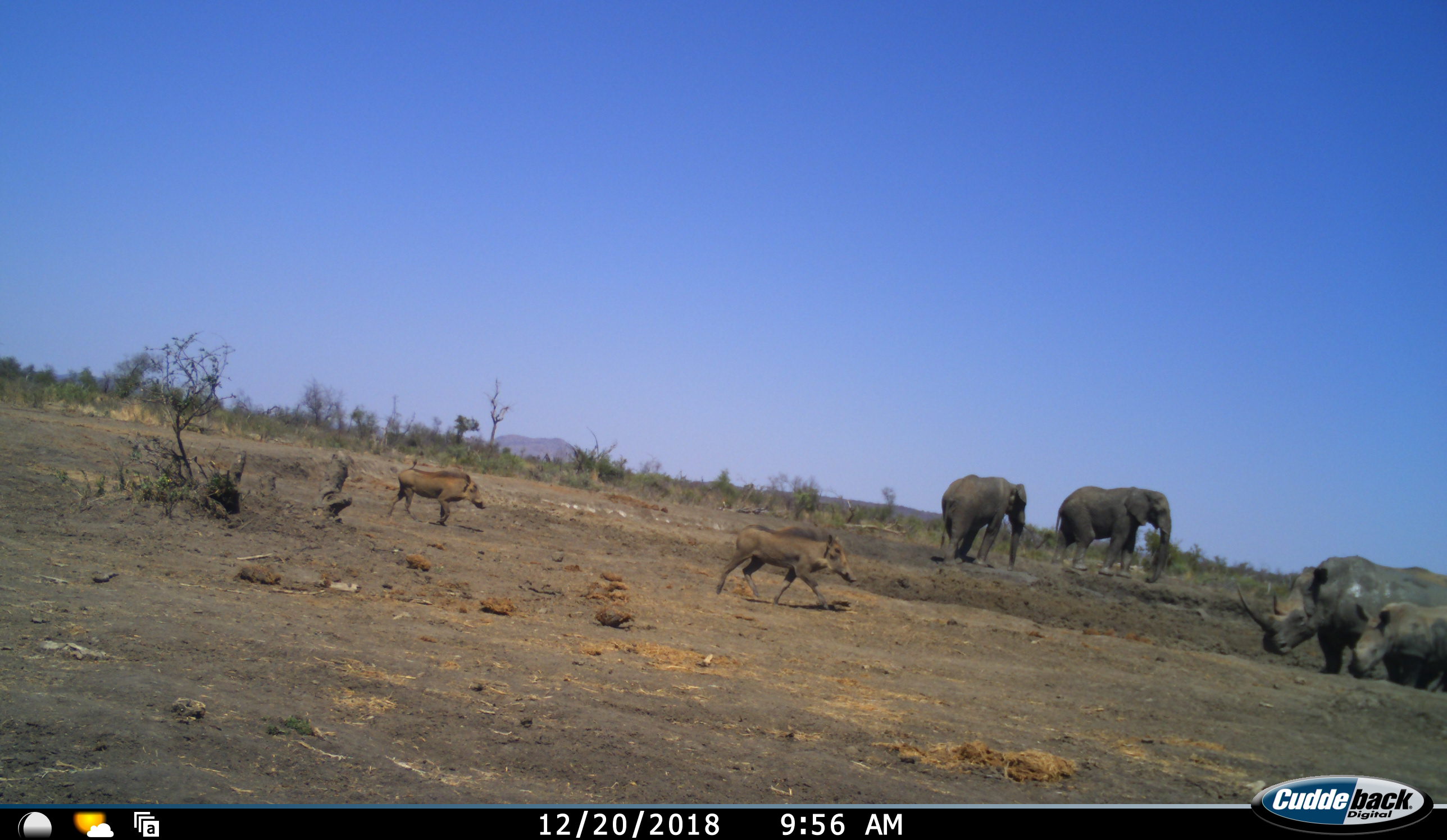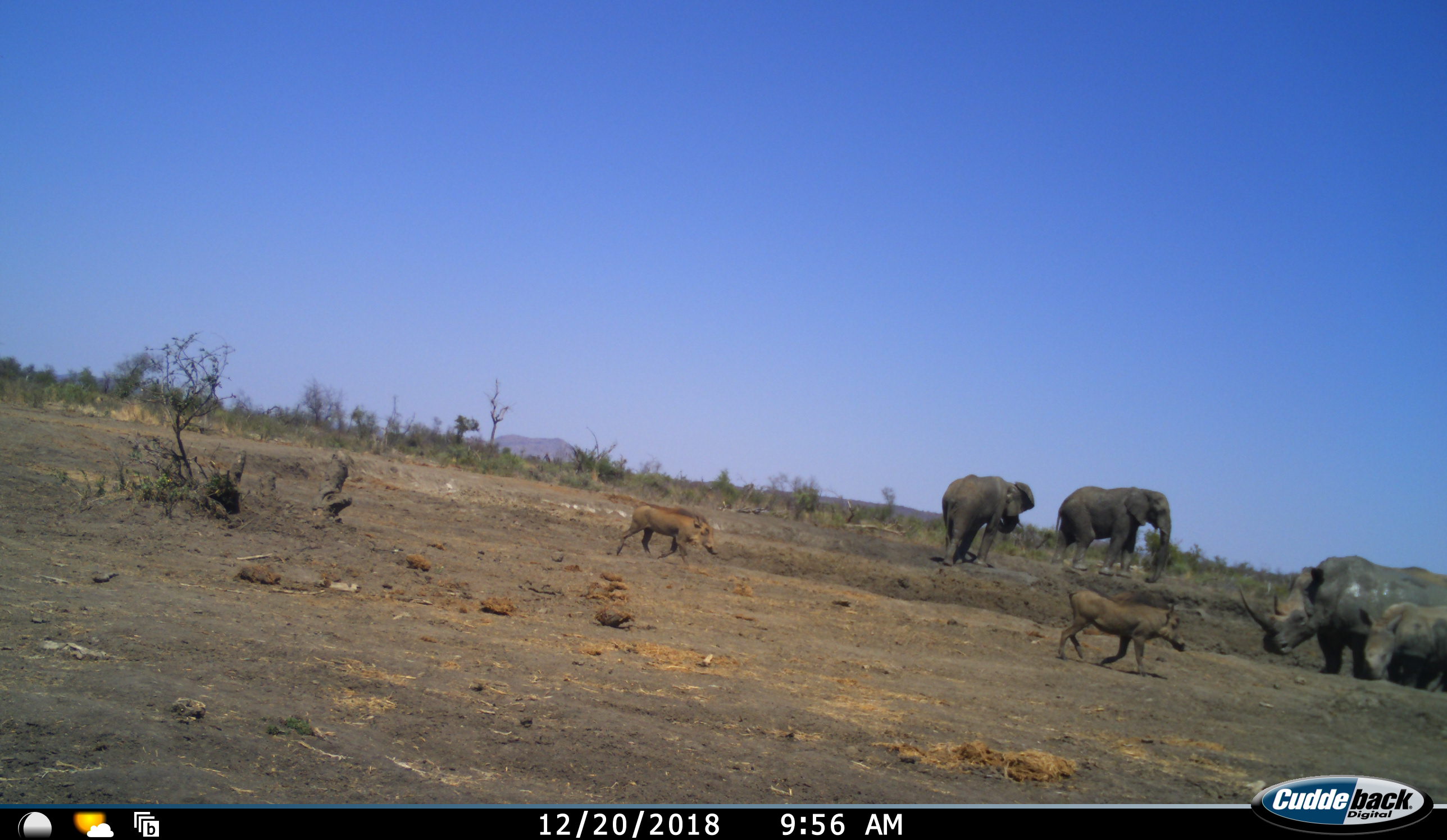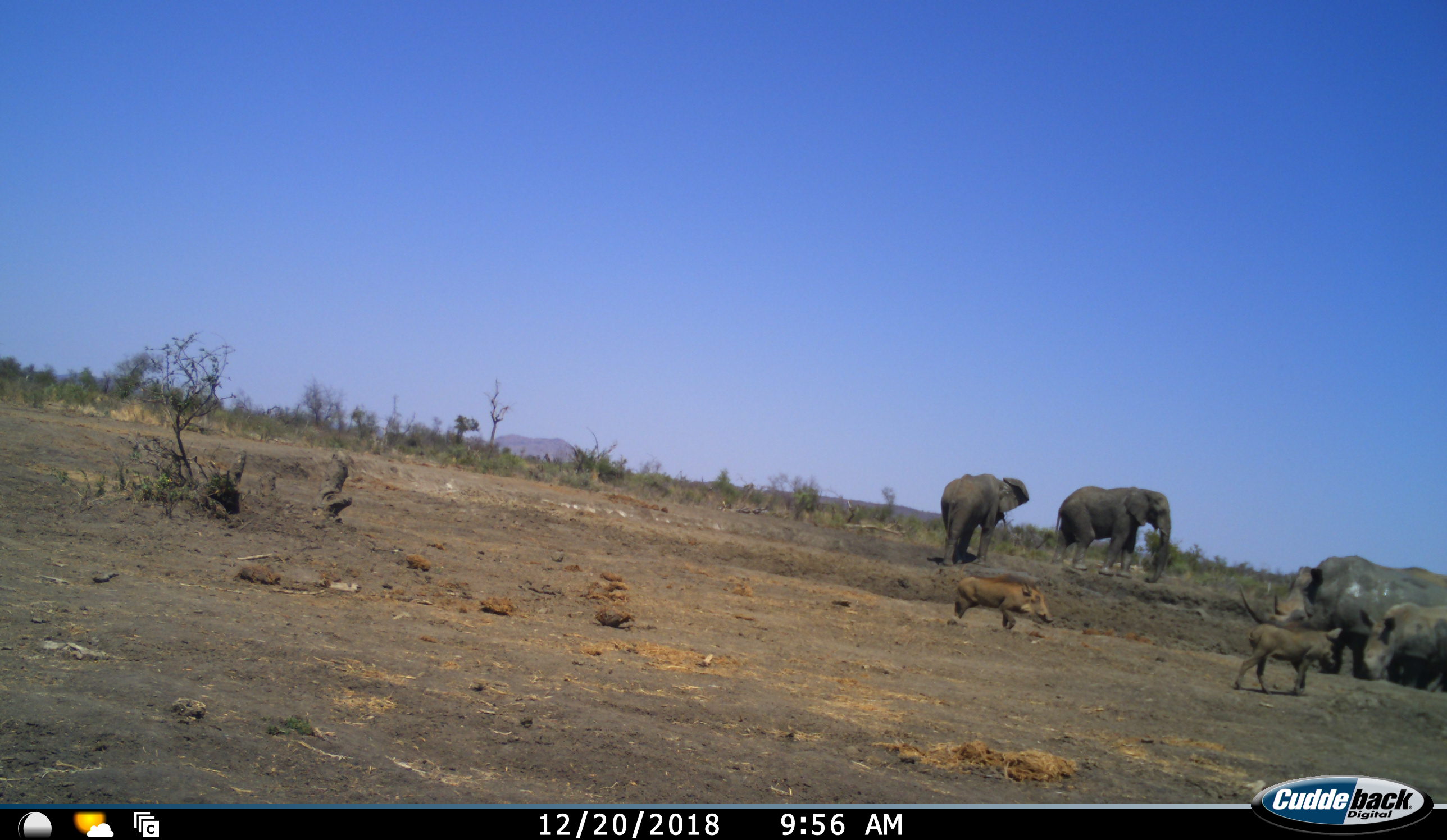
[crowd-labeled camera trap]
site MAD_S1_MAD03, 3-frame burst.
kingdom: Animalia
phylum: Chordata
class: Mammalia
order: Proboscidea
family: Elephantidae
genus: Loxodonta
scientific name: Loxodonta africana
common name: african bush elephant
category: elephant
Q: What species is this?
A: Elephant (african bush elephant) (Loxodonta africana).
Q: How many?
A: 2.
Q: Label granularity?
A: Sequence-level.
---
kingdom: Animalia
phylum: Chordata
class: Mammalia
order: Perissodactyla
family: Rhinocerotidae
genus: Ceratotherium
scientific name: Ceratotherium simum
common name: white rhinoceros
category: rhinoceroswhite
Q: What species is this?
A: Rhinoceroswhite (white rhinoceros) (Ceratotherium simum).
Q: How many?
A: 2.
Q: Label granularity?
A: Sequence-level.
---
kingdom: Animalia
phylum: Chordata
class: Mammalia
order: Artiodactyla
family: Suidae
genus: Phacochoerus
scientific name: Phacochoerus africanus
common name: warthog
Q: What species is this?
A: Warthog (Phacochoerus africanus).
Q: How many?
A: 2.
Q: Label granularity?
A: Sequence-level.